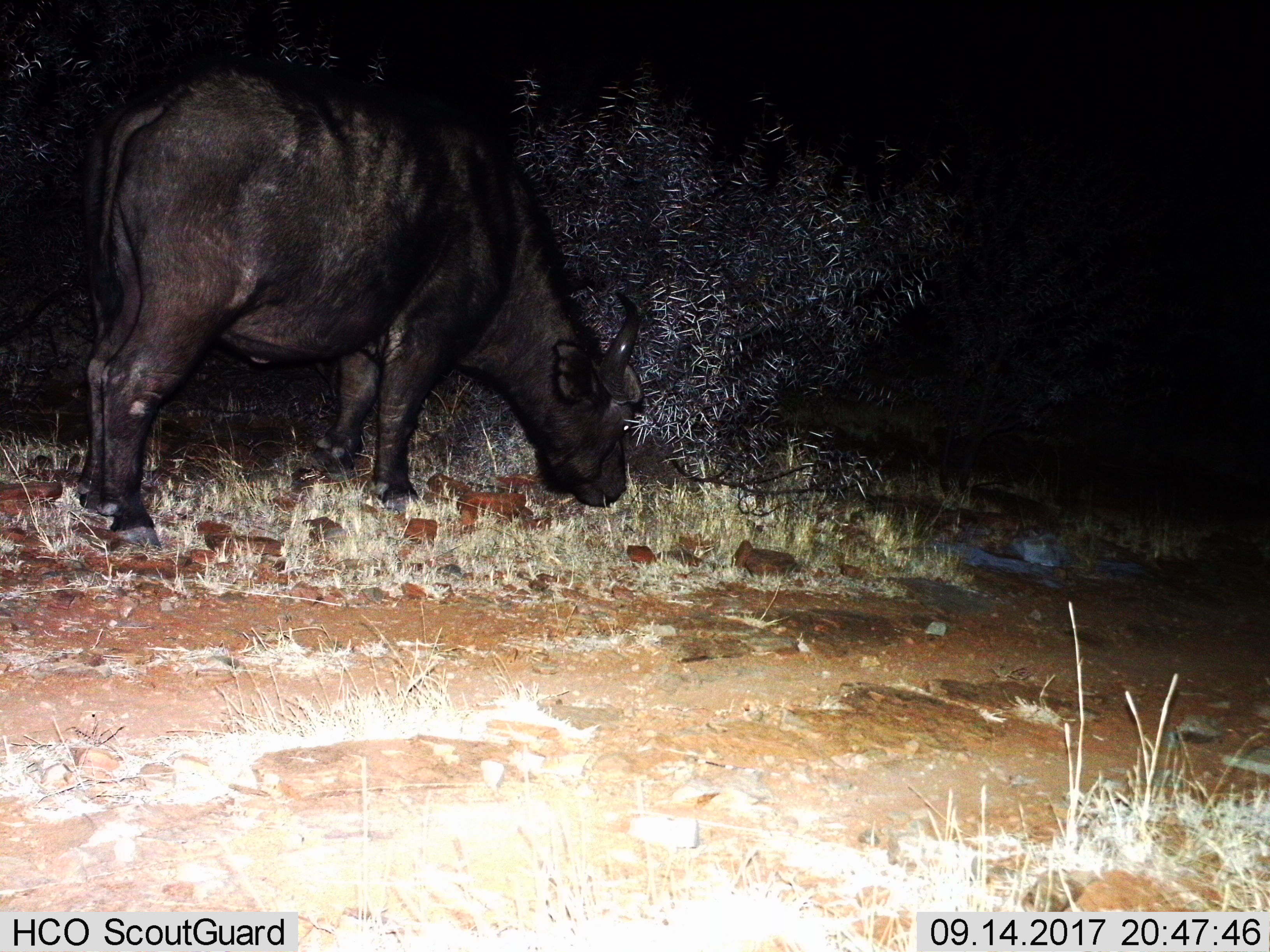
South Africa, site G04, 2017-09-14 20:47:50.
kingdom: Animalia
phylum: Chordata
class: Mammalia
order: Artiodactyla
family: Bovidae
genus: Syncerus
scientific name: Syncerus caffer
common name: cape buffalo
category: buffalo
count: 1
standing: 30%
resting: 0%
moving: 0%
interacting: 0%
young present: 0%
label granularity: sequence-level